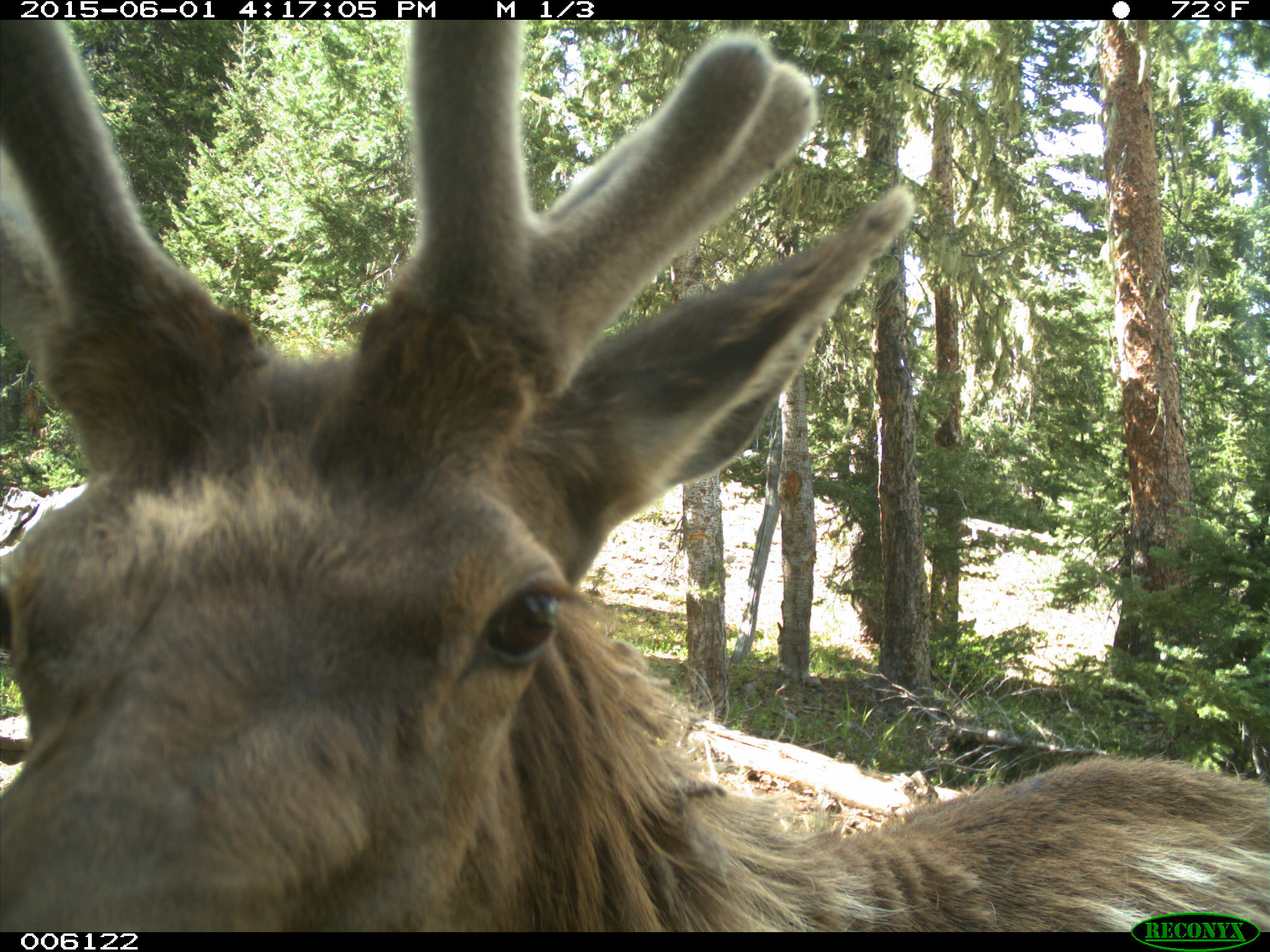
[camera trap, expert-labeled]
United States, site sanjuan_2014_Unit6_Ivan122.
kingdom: Animalia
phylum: Chordata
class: Mammalia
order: Artiodactyla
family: Cervidae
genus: Cervus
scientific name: Cervus elaphus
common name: red deer